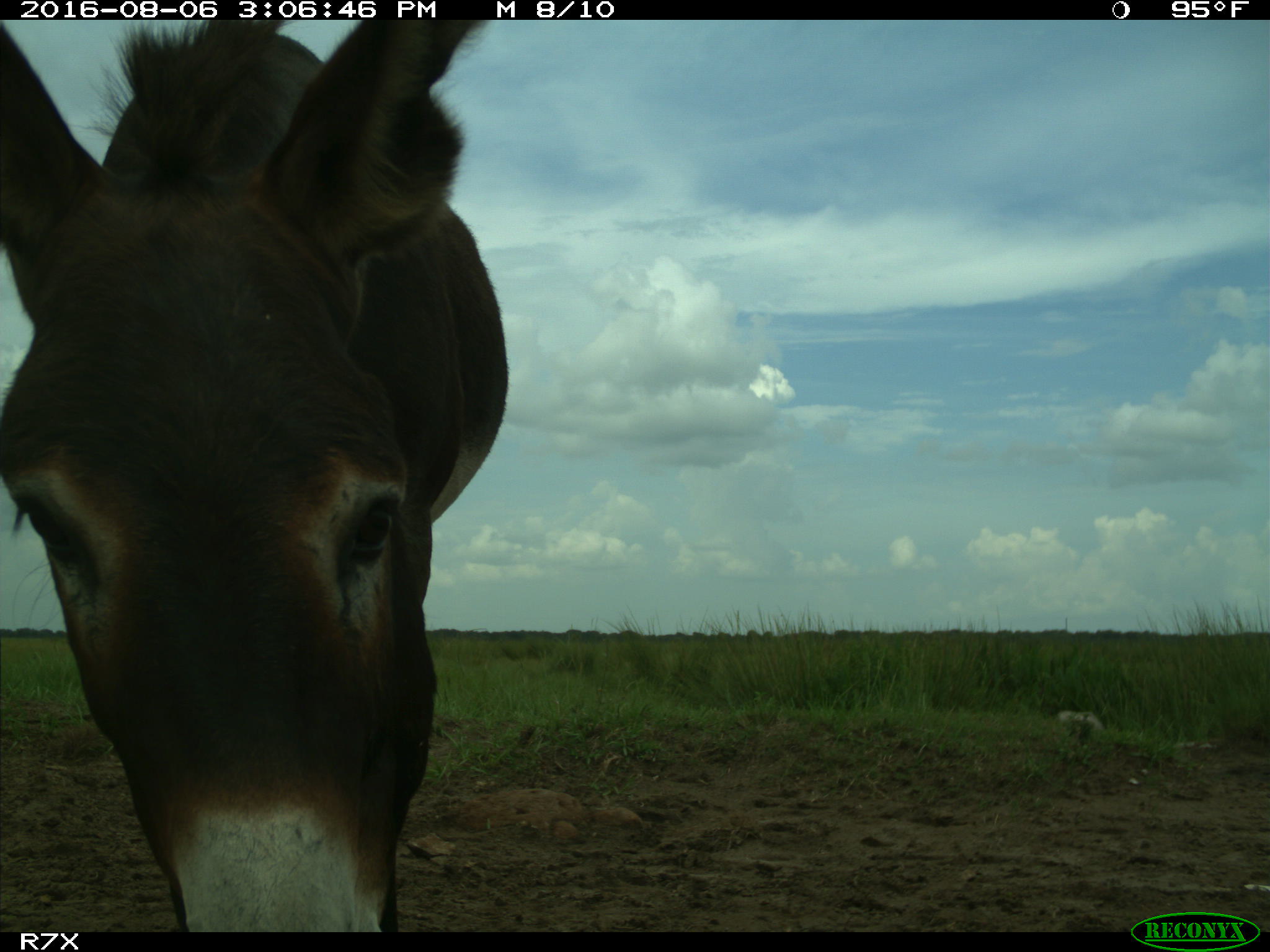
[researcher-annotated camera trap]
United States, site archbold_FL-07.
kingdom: Animalia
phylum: Chordata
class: Mammalia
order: Perissodactyla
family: Equidae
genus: Equus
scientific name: Equus africanus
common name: african wild ass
Equus africanus (african wild ass).